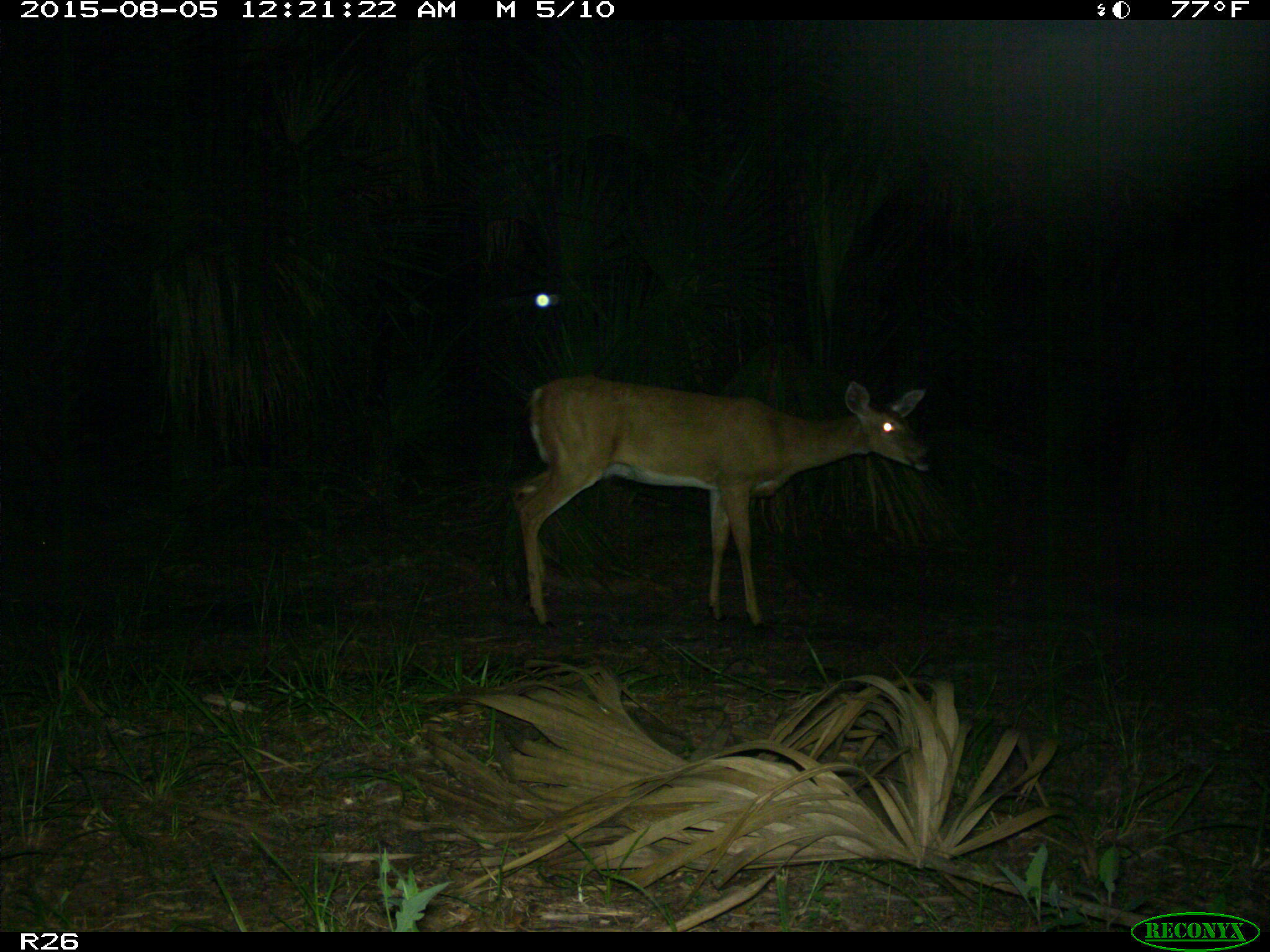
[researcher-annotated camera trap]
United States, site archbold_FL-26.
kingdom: Animalia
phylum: Chordata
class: Mammalia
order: Artiodactyla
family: Cervidae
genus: Odocoileus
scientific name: Odocoileus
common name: deer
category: unidentified deer